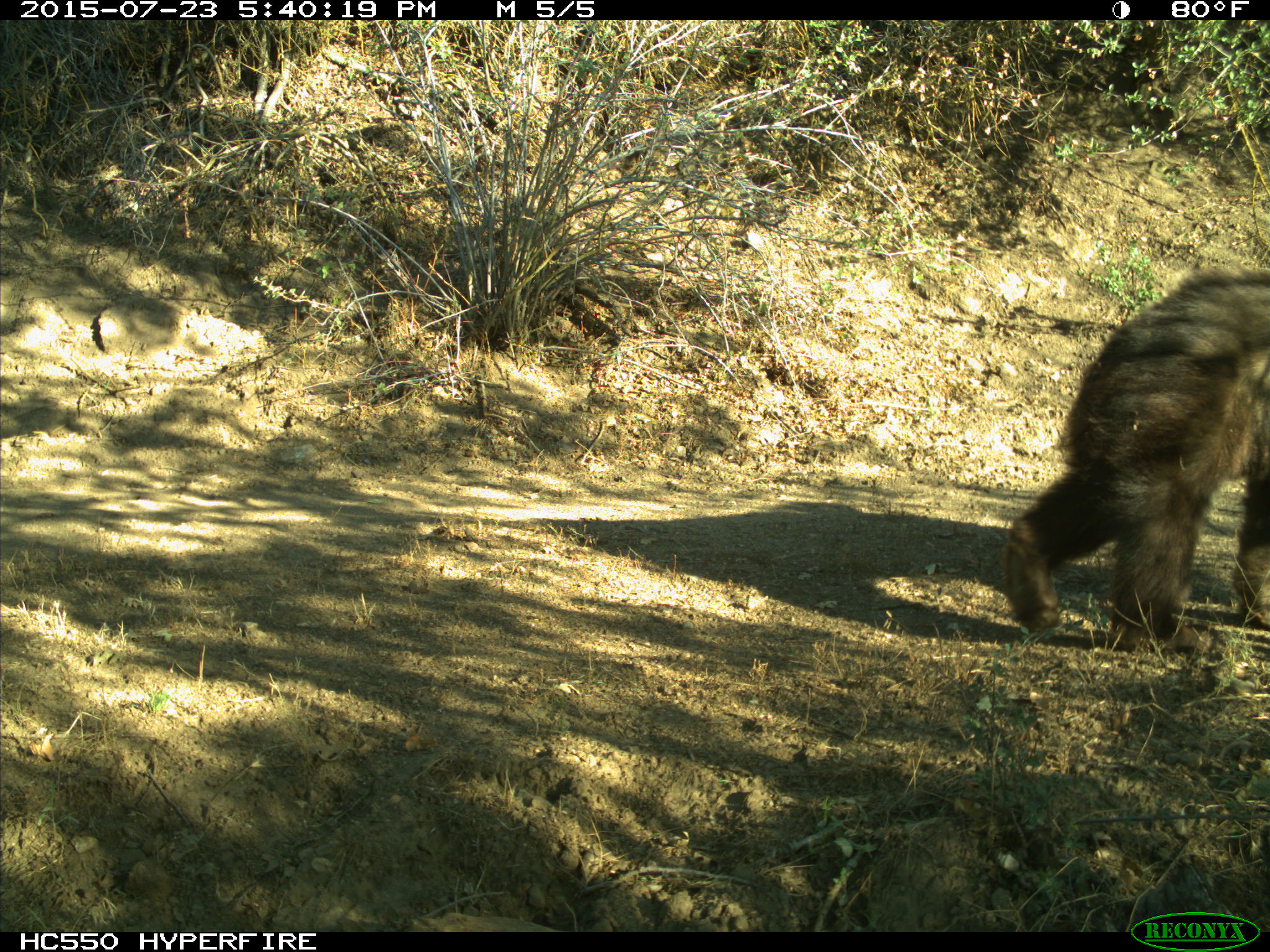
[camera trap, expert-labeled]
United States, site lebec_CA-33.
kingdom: Animalia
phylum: Chordata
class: Mammalia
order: Carnivora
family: Ursidae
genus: Ursus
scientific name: Ursus americanus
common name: american black bear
Ursus americanus (american black bear).